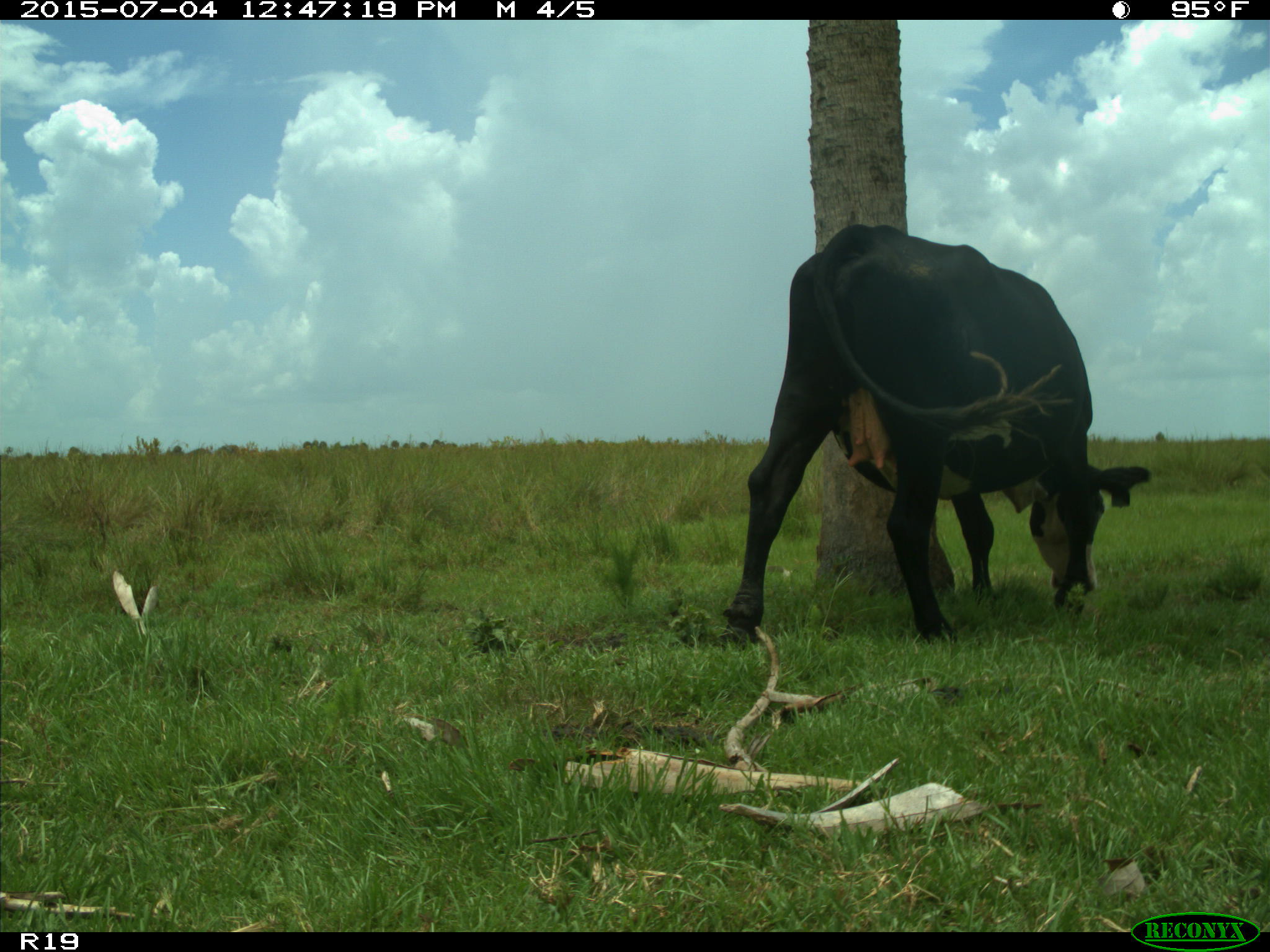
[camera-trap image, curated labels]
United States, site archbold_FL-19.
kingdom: Animalia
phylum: Chordata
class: Mammalia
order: Artiodactyla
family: Bovidae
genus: Bos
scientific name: Bos taurus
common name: domestic cow